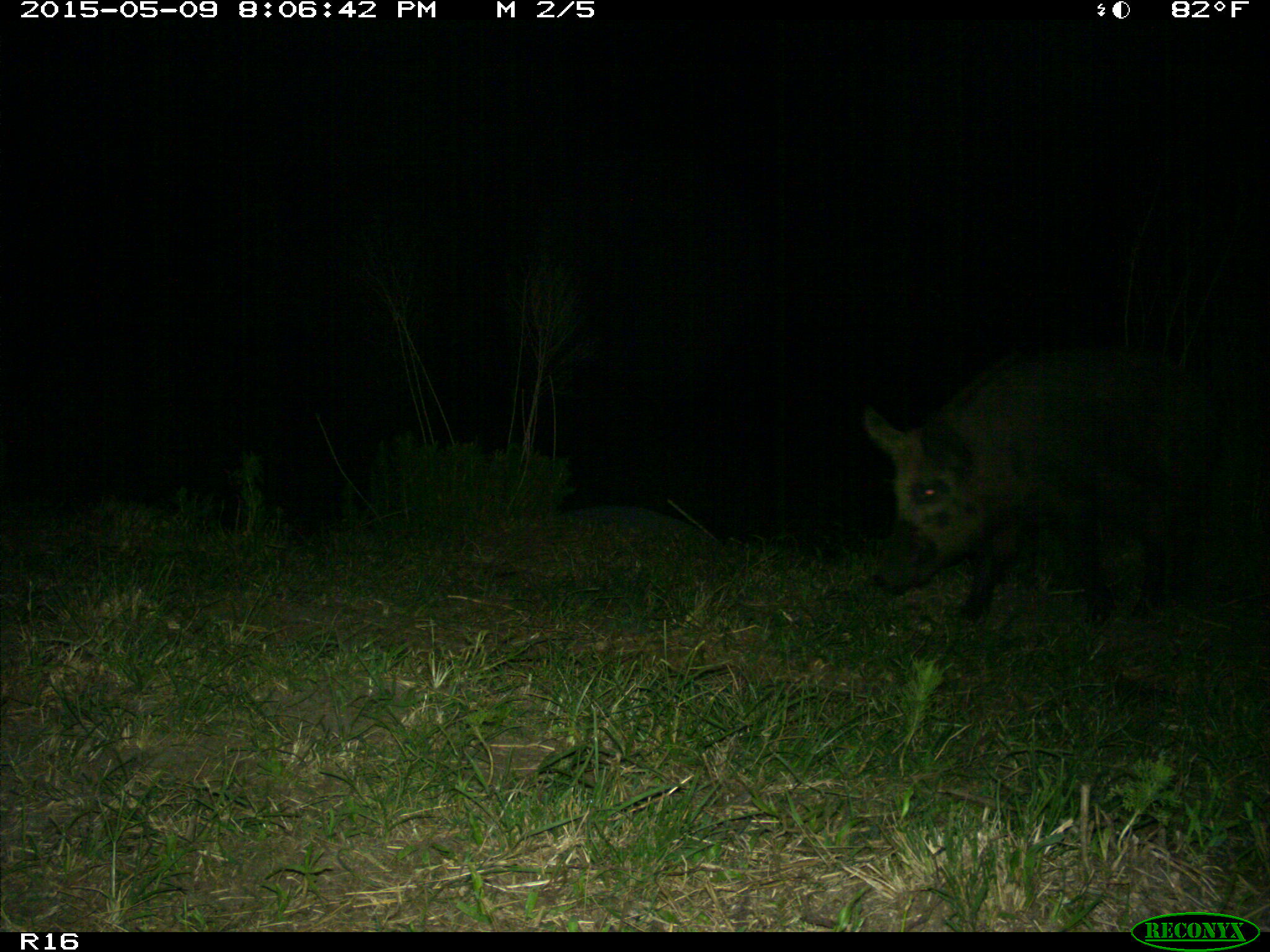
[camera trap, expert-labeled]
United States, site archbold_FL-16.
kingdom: Animalia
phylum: Chordata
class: Mammalia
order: Artiodactyla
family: Suidae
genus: Sus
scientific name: Sus scrofa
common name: wild boar